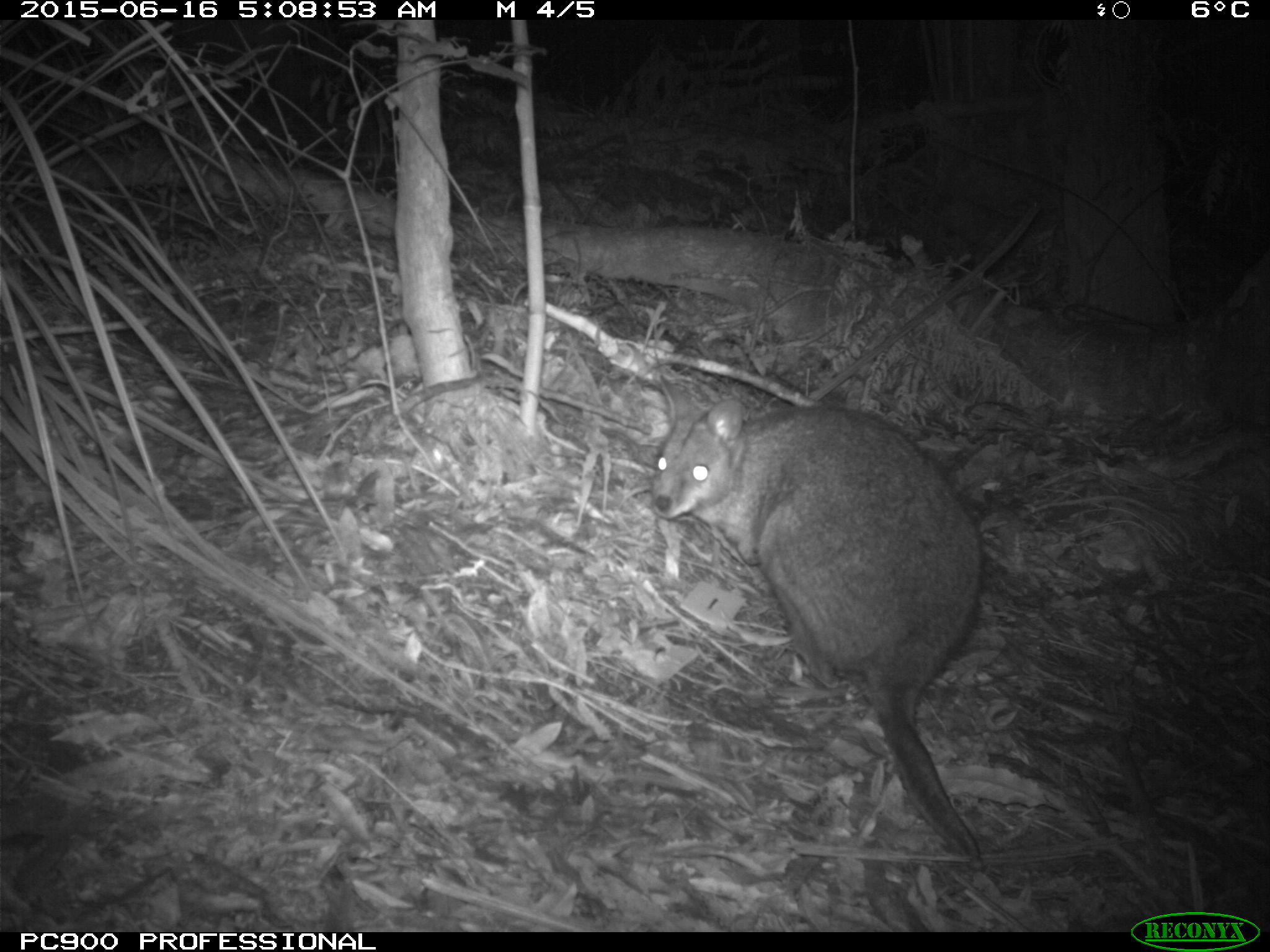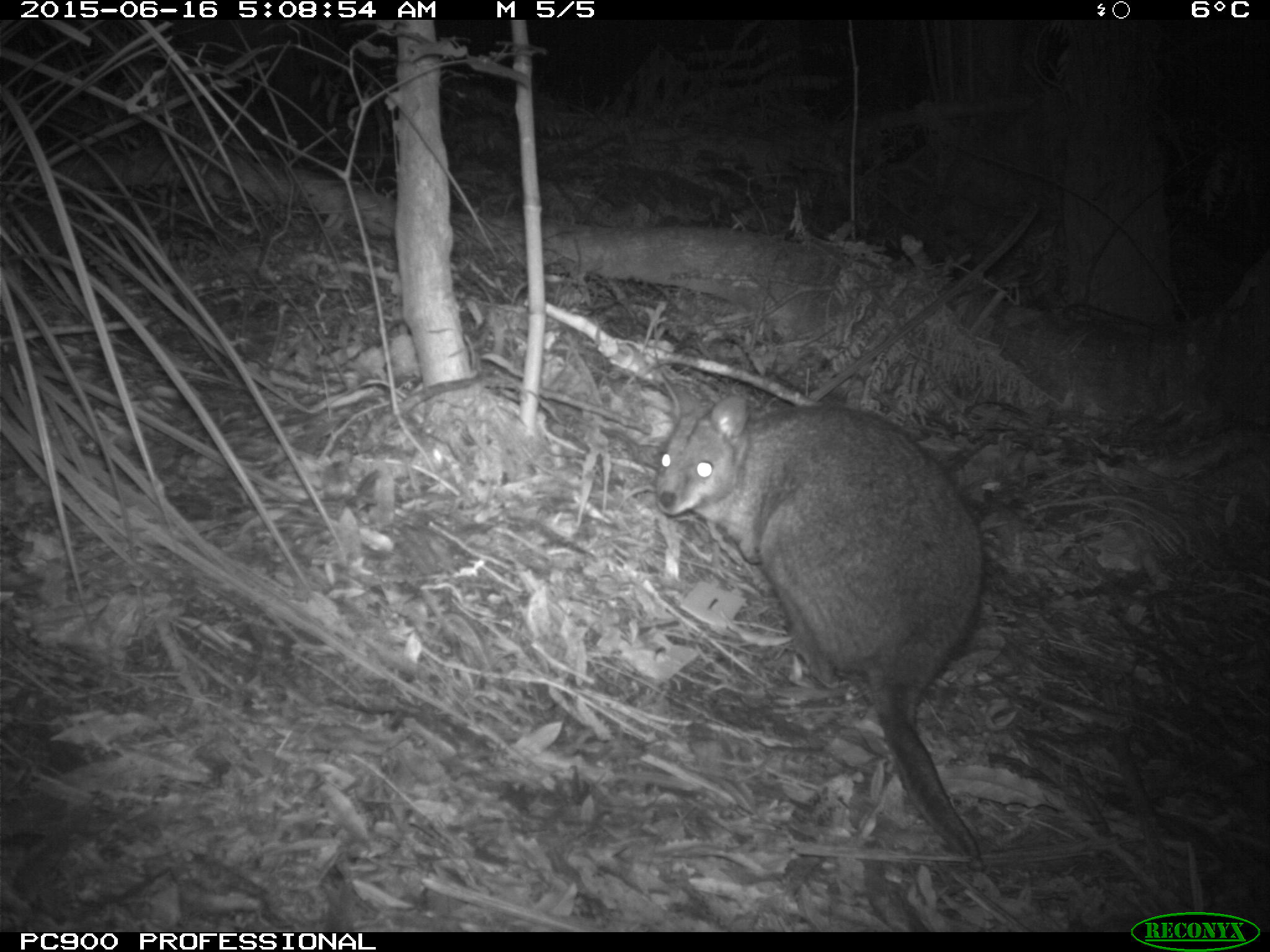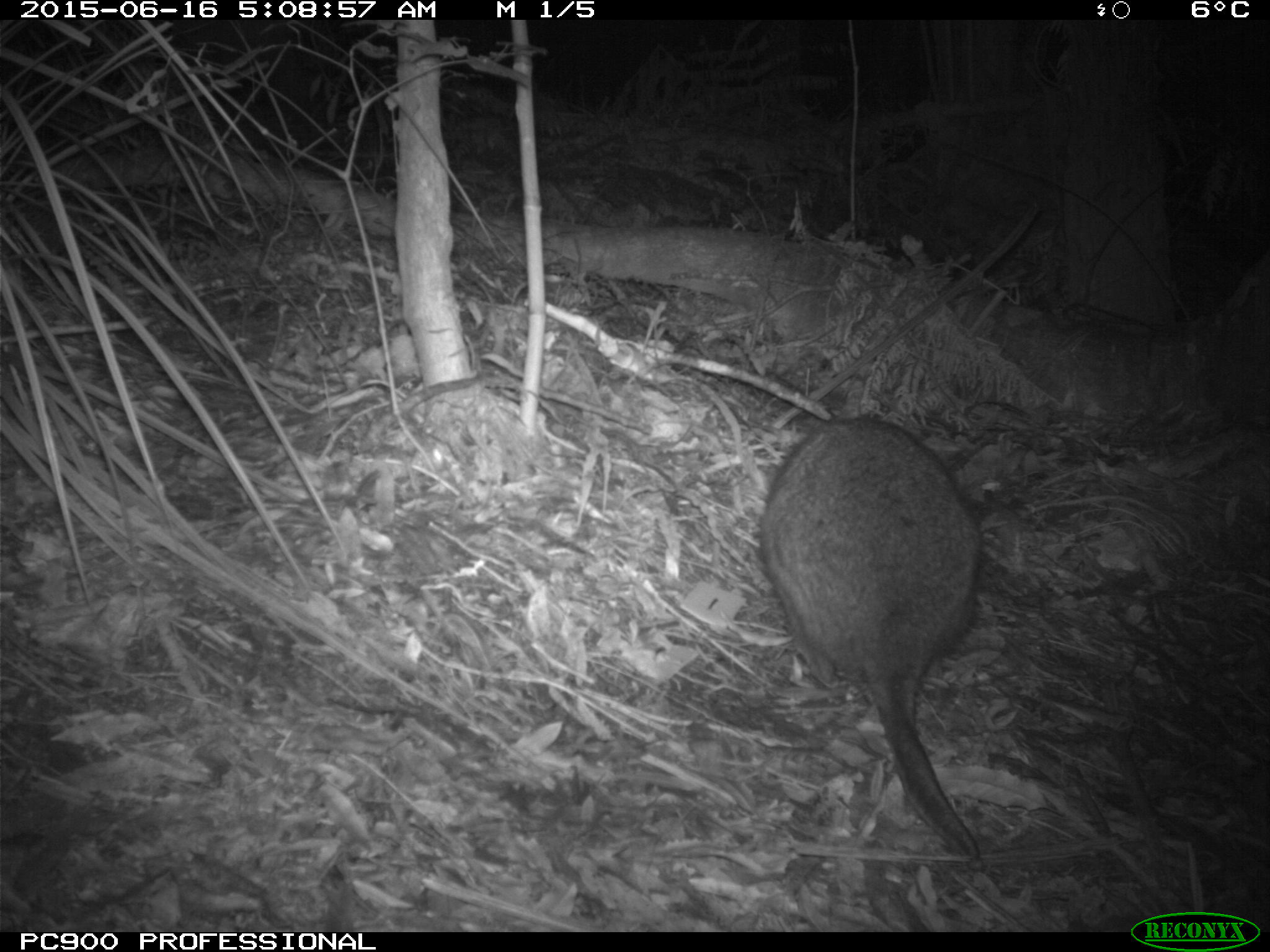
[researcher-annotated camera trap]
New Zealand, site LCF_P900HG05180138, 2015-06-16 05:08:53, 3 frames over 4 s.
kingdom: Animalia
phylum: Chordata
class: Mammalia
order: Diprotodontia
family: Macropodidae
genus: Notamacropus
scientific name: Notamacropus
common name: wallaby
Wallaby (Notamacropus).